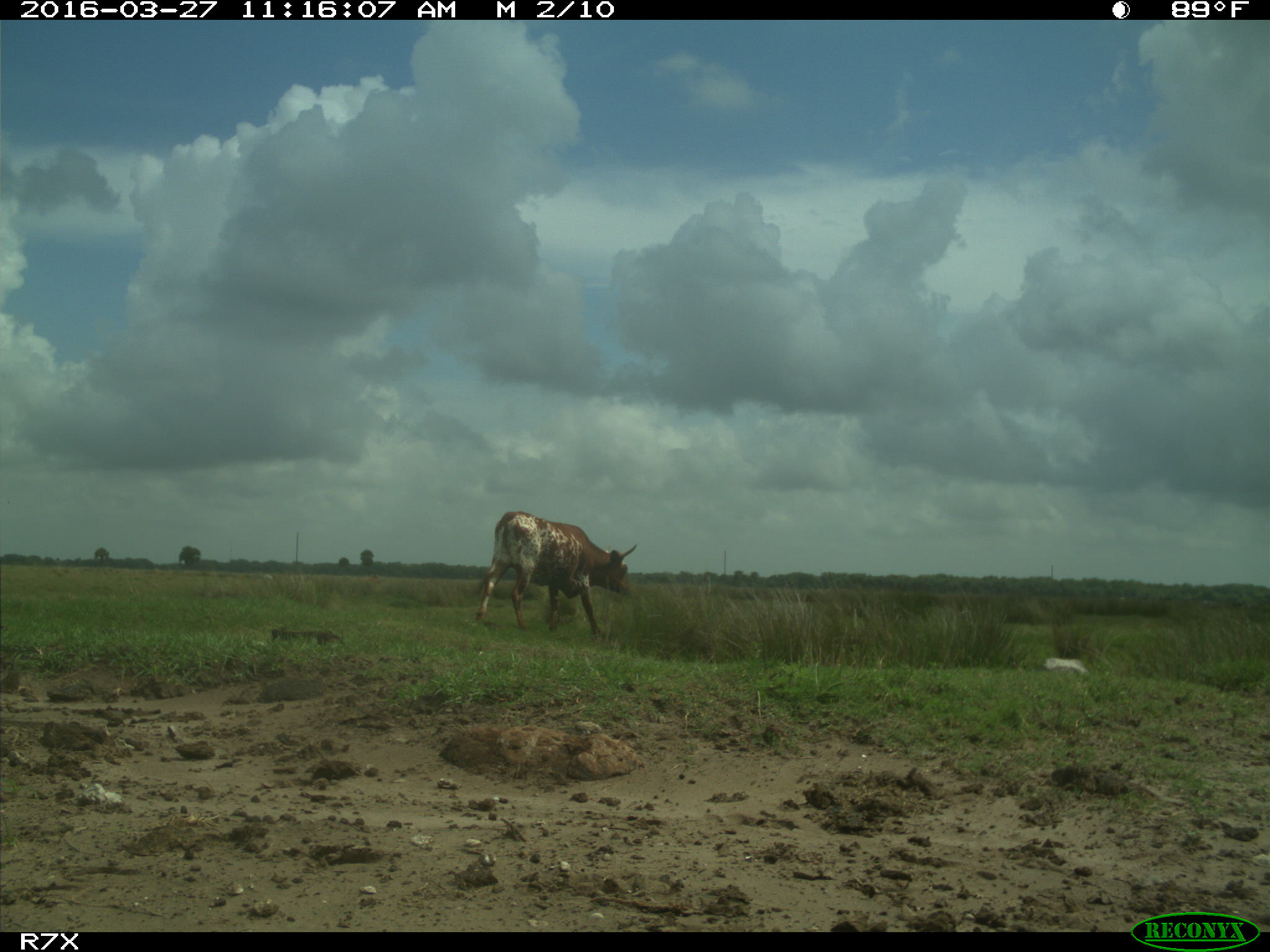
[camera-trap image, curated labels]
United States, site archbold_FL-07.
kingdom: Animalia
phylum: Chordata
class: Mammalia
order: Artiodactyla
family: Bovidae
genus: Bos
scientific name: Bos taurus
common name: domestic cow